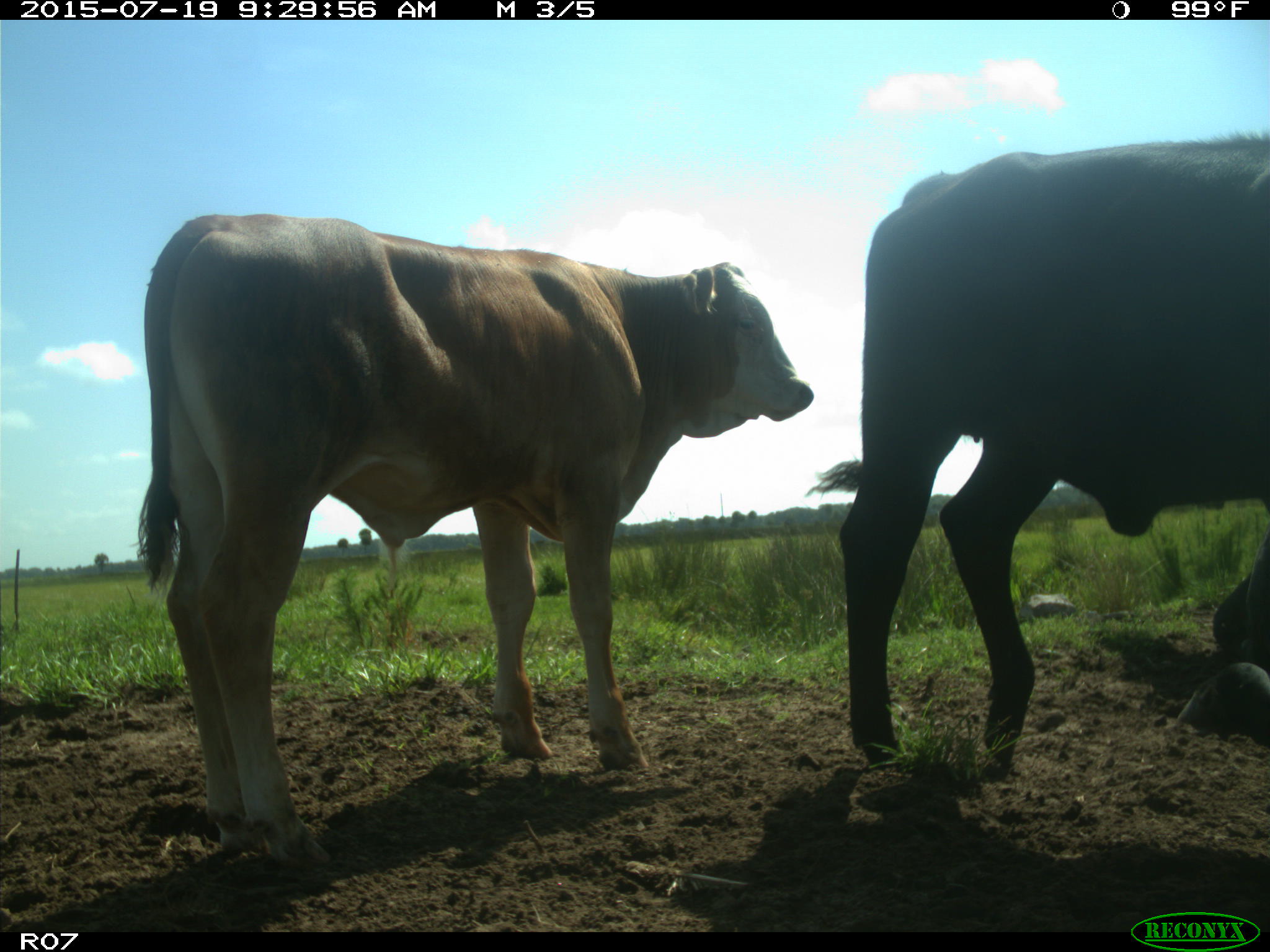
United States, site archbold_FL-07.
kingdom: Animalia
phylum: Chordata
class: Mammalia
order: Artiodactyla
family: Bovidae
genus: Bos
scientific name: Bos taurus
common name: domestic cow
Bos taurus (domestic cow).